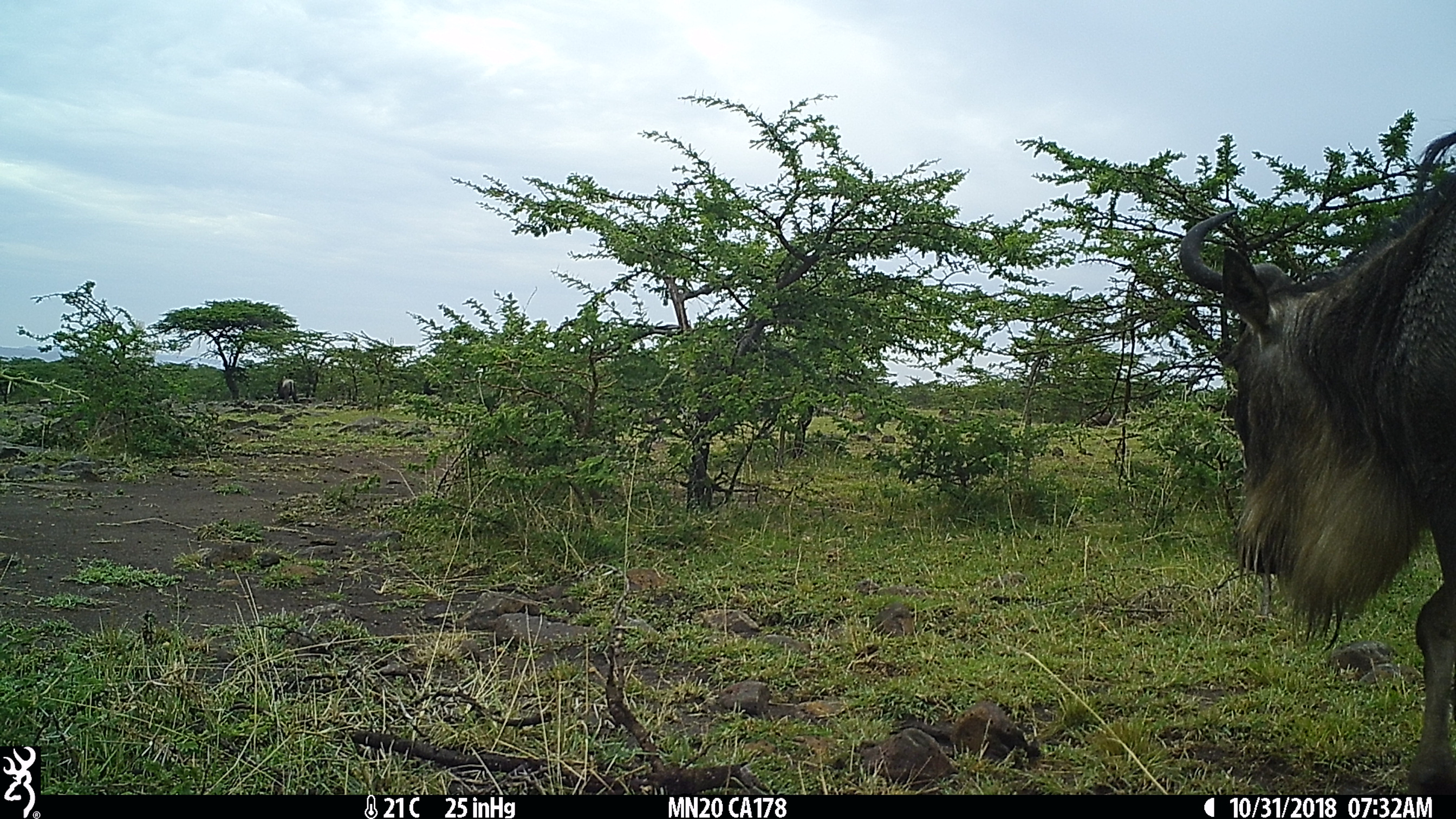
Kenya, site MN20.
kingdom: Animalia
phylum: Chordata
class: Mammalia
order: Artiodactyla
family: Bovidae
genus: Connochaetes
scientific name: Connochaetes taurinus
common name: blue wildebeest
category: wildebeest